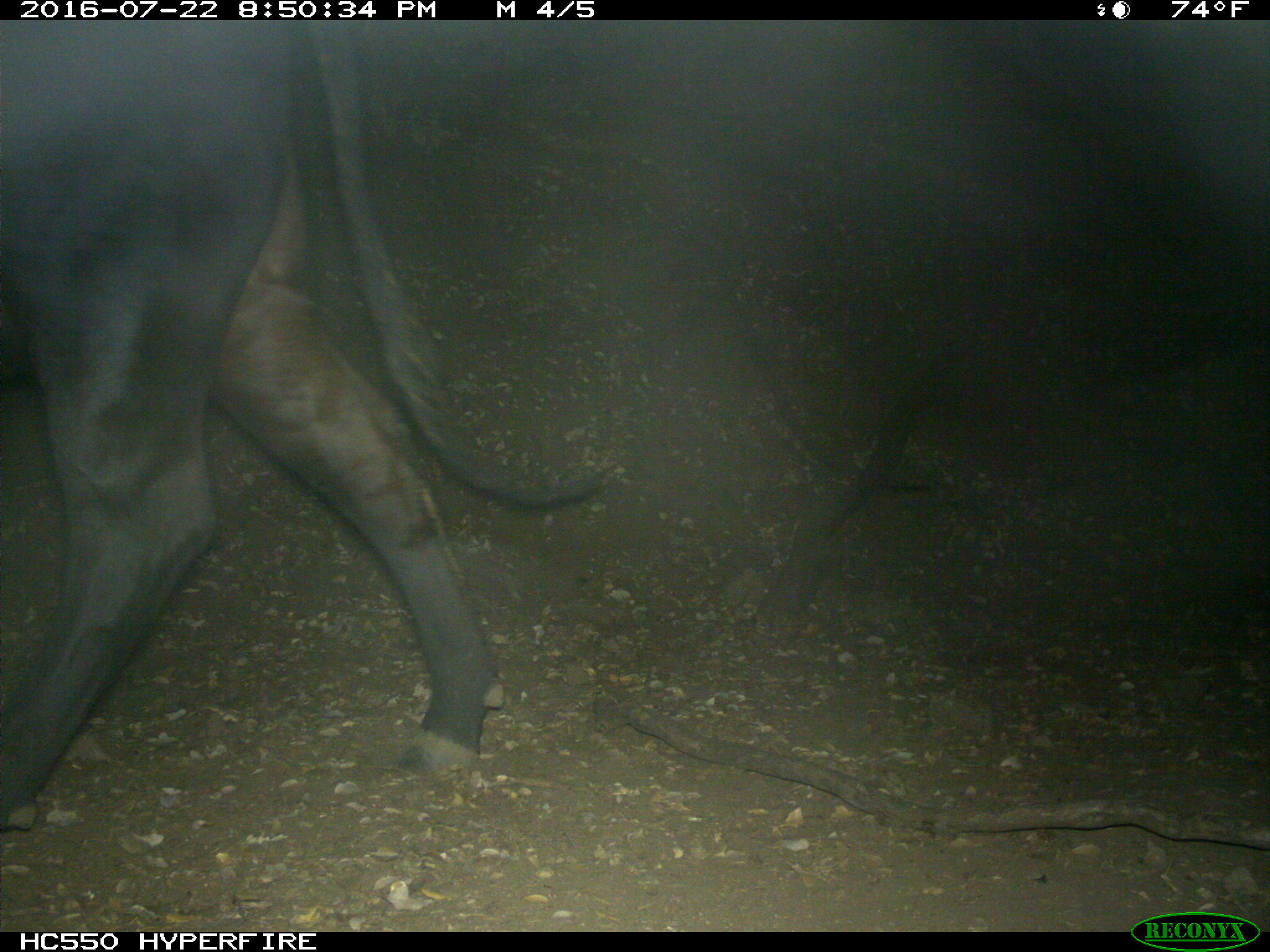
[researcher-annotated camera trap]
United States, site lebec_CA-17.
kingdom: Animalia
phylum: Chordata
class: Mammalia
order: Artiodactyla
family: Bovidae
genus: Bos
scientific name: Bos taurus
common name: domestic cow